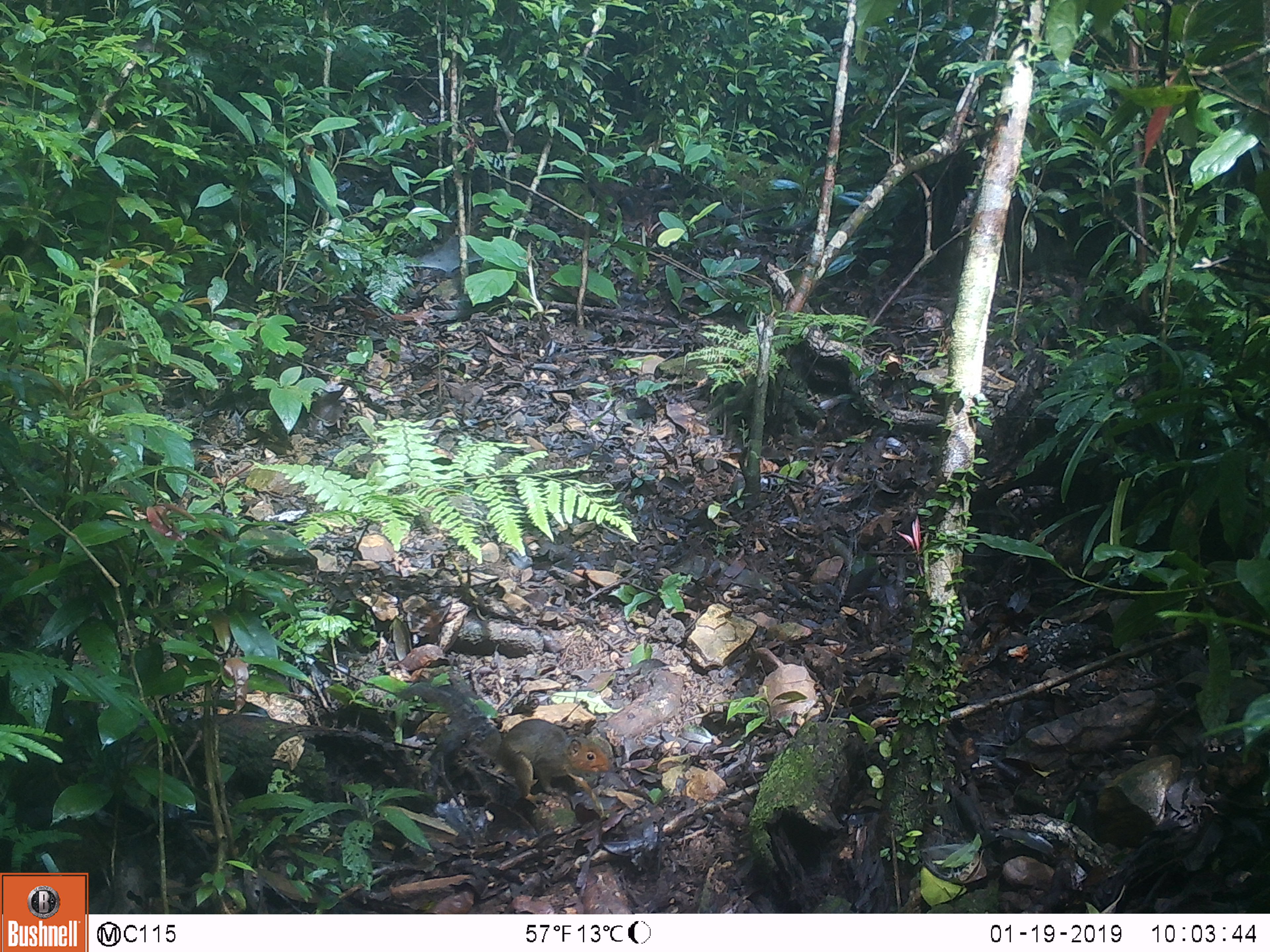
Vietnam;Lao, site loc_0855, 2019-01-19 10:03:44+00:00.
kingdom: Animalia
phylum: Chordata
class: Mammalia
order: Rodentia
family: Sciuridae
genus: Dremomys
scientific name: Dremomys rufigenis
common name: red-cheeked squirrel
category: red cheeked squirrel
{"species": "red cheeked squirrel (red-cheeked squirrel) (Dremomys rufigenis)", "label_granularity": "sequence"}